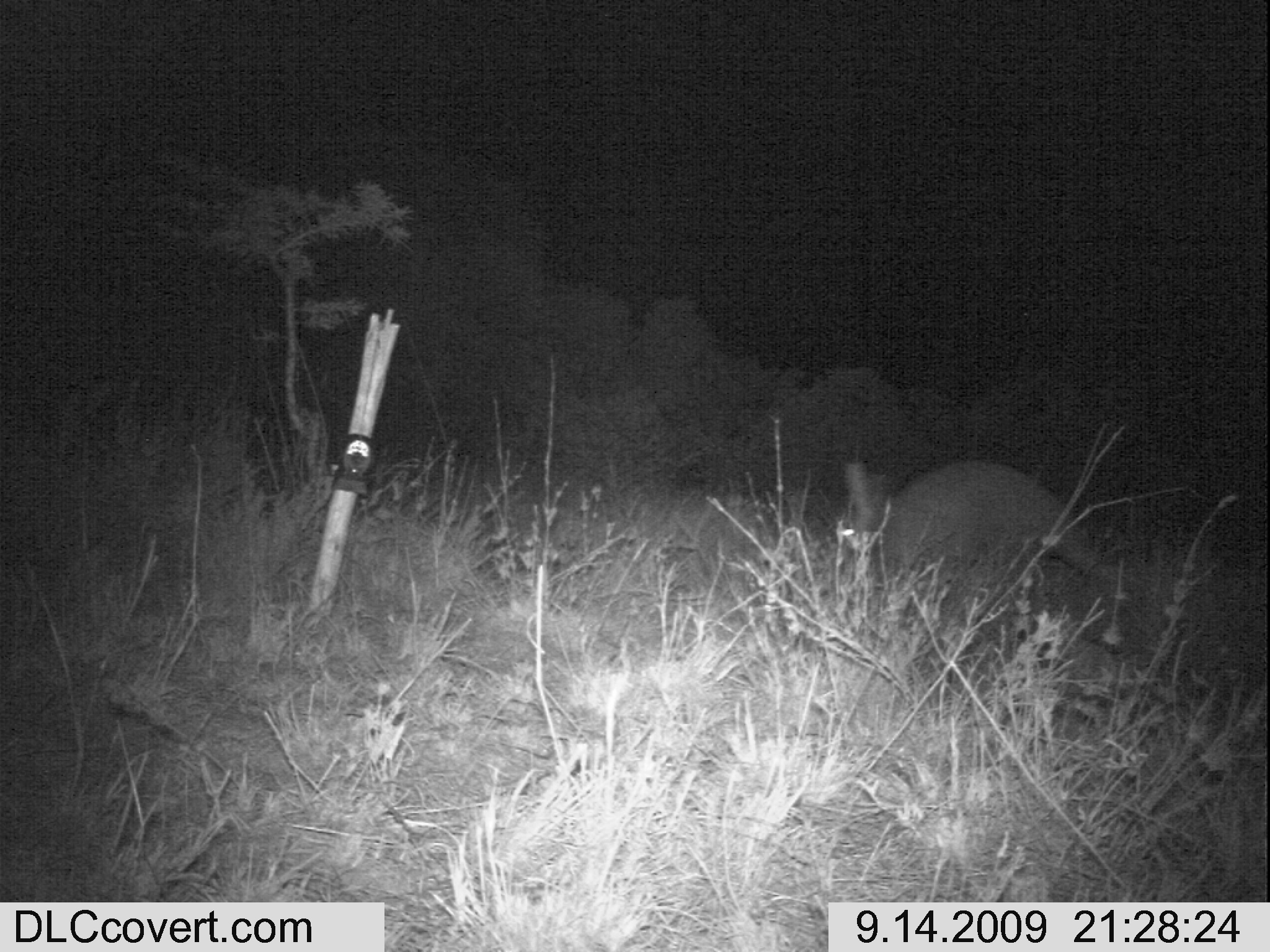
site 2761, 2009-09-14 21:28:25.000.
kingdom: Animalia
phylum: Chordata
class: Mammalia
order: Tubulidentata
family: Orycteropodidae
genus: Orycteropus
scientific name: Orycteropus afer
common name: aardvark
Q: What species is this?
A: Orycteropus afer (aardvark).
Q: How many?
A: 1.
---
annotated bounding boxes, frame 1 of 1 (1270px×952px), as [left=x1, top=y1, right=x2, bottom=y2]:
orycteropus afer: [left=838, top=459, right=1132, bottom=622]